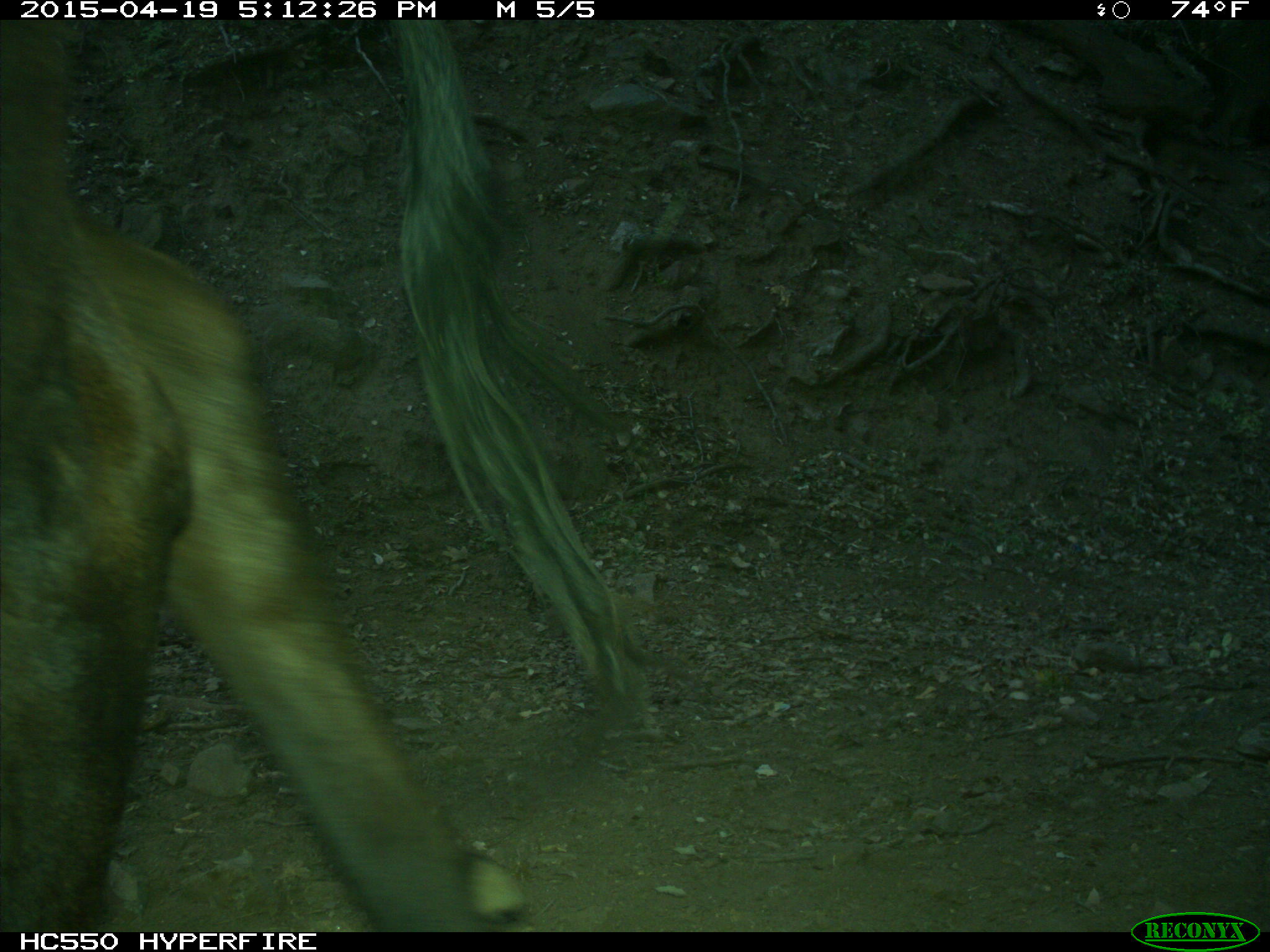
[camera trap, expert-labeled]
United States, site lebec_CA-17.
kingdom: Animalia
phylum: Chordata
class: Mammalia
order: Artiodactyla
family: Bovidae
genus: Bos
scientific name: Bos taurus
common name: domestic cow